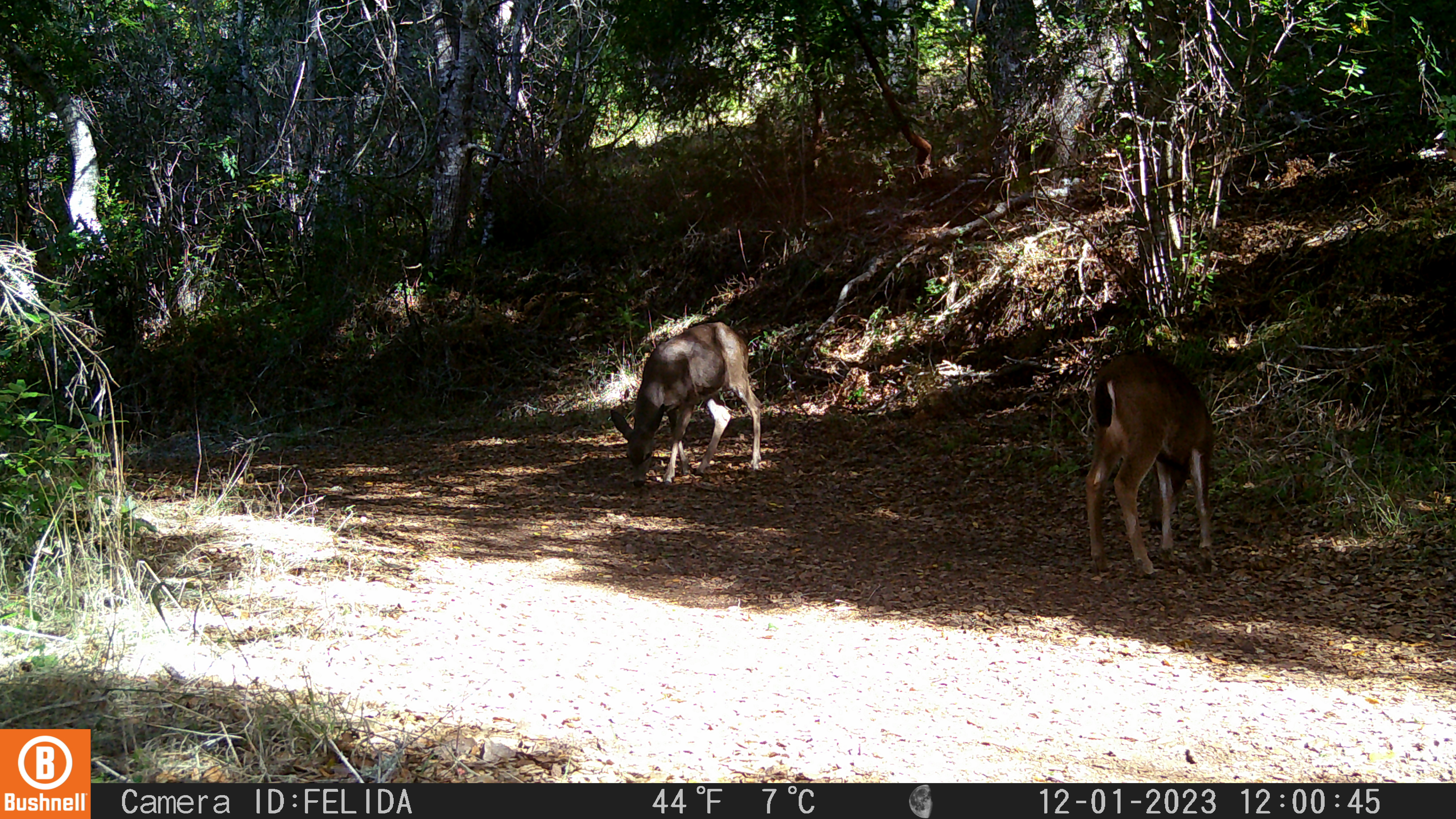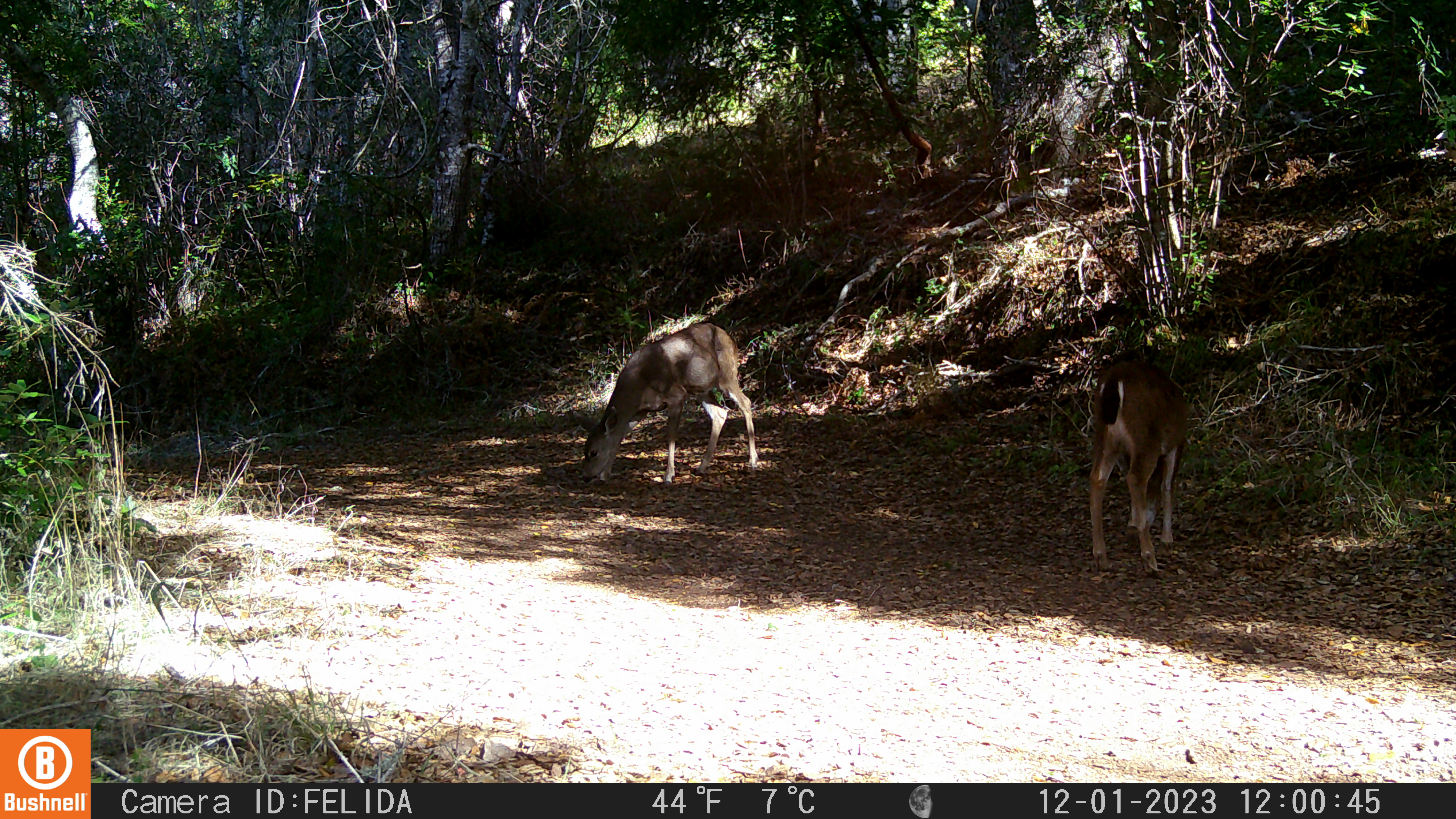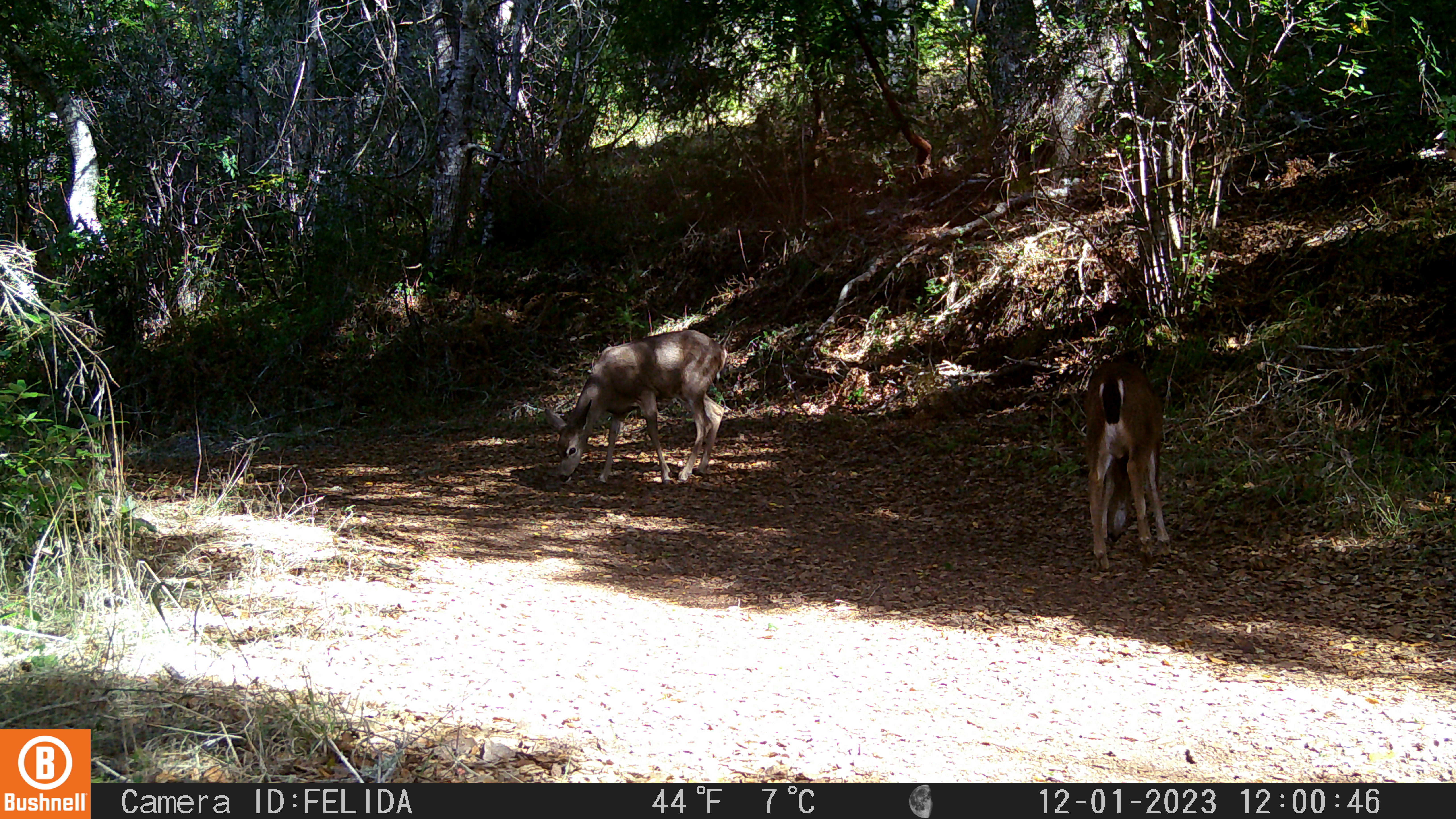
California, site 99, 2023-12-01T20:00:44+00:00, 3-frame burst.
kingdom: Animalia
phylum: Chordata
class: Mammalia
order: Artiodactyla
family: Cervidae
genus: Odocoileus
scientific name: Odocoileus hemionus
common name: mule deer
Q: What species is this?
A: Mule deer (Odocoileus hemionus).